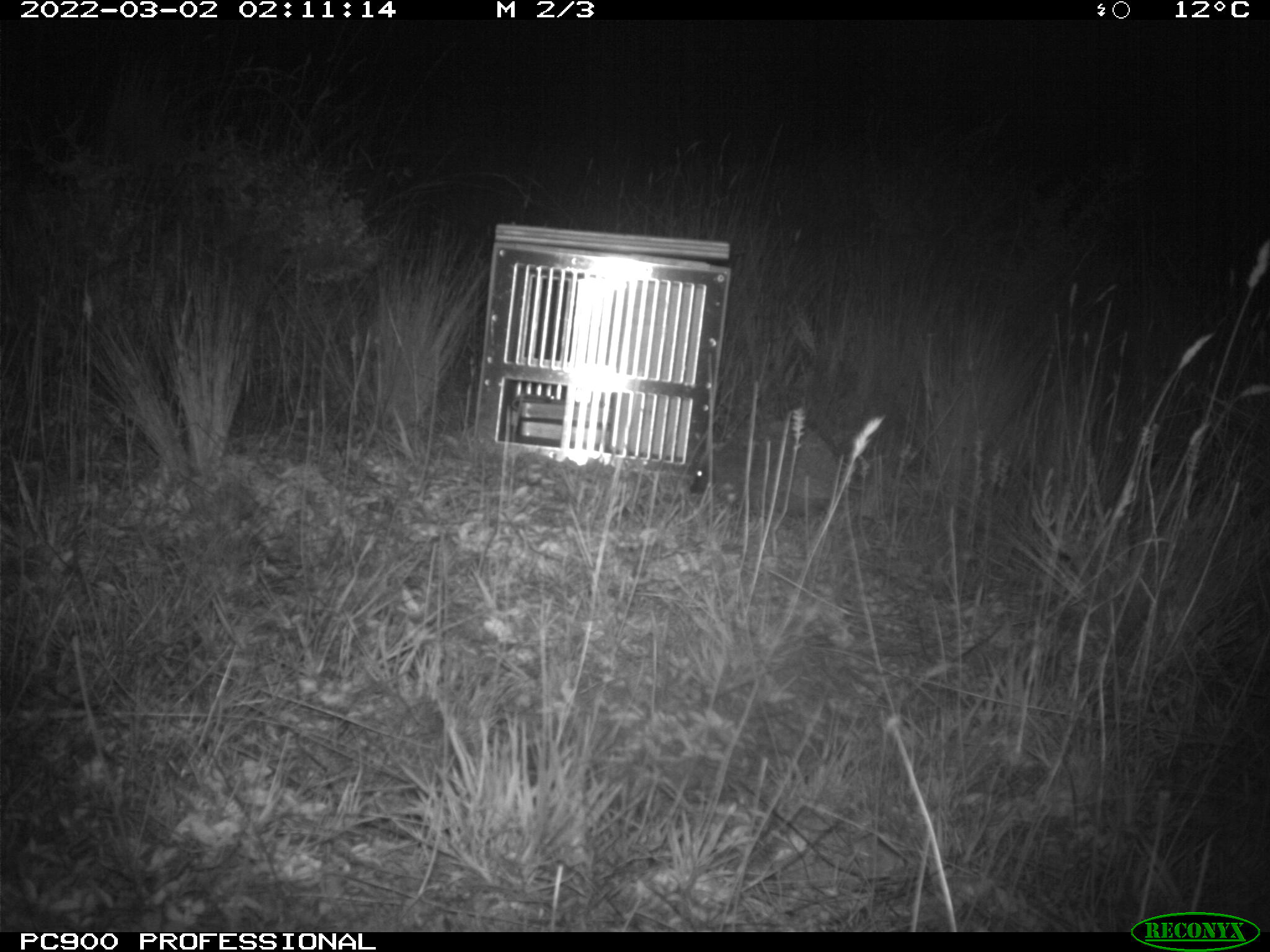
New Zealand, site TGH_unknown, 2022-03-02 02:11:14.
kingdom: Animalia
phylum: Chordata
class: Mammalia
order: Eulipotyphla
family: Erinaceidae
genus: Erinaceus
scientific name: Erinaceus europaeus europaeus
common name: european hedgehog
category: hedgehog